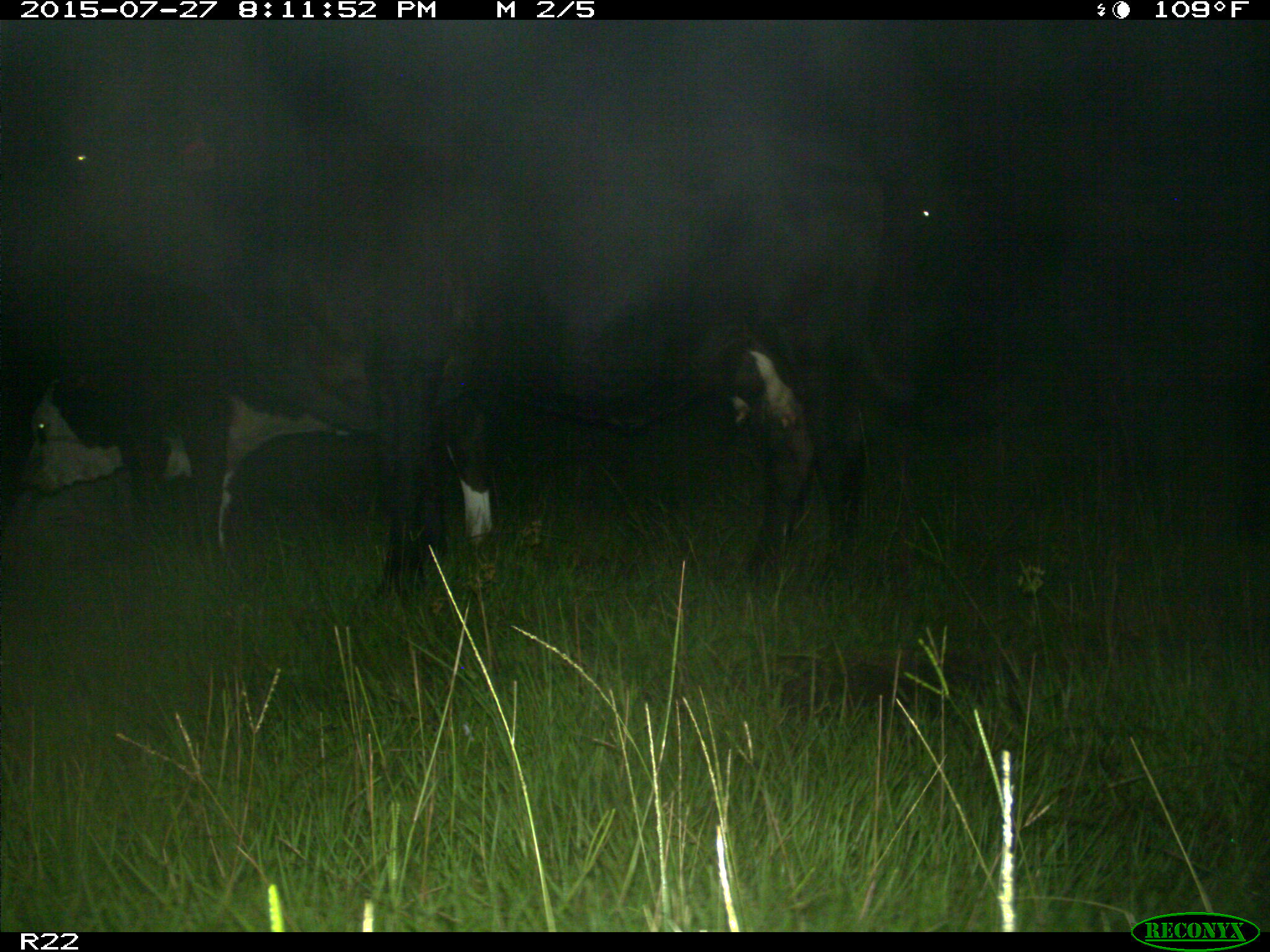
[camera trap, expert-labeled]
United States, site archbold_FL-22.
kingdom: Animalia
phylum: Chordata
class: Mammalia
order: Carnivora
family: Canidae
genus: Canis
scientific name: Canis latrans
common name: coyote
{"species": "Canis latrans (coyote)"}